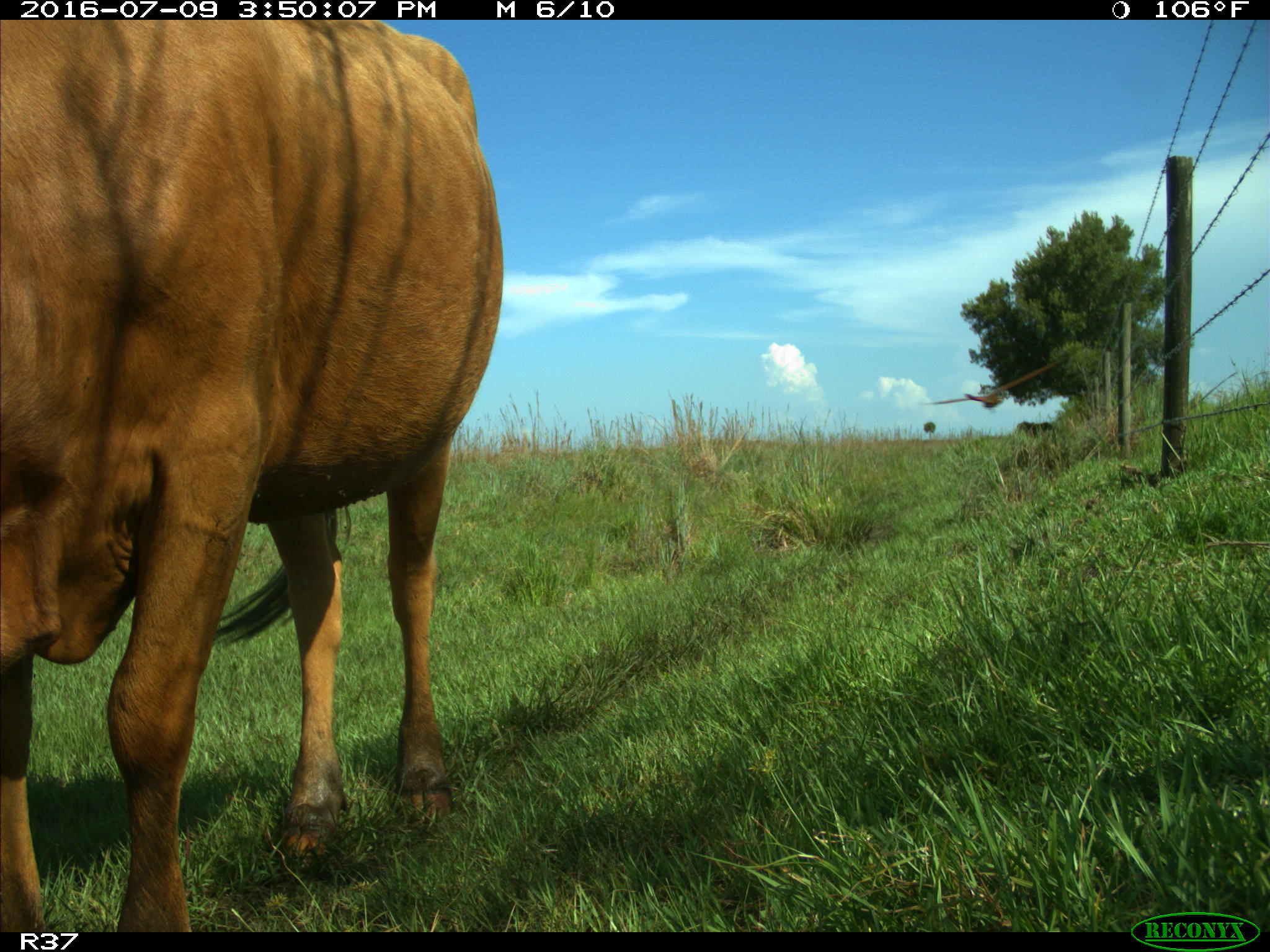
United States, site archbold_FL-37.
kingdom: Animalia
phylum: Chordata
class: Mammalia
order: Artiodactyla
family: Bovidae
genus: Bos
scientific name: Bos taurus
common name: domestic cow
Bos taurus (domestic cow).